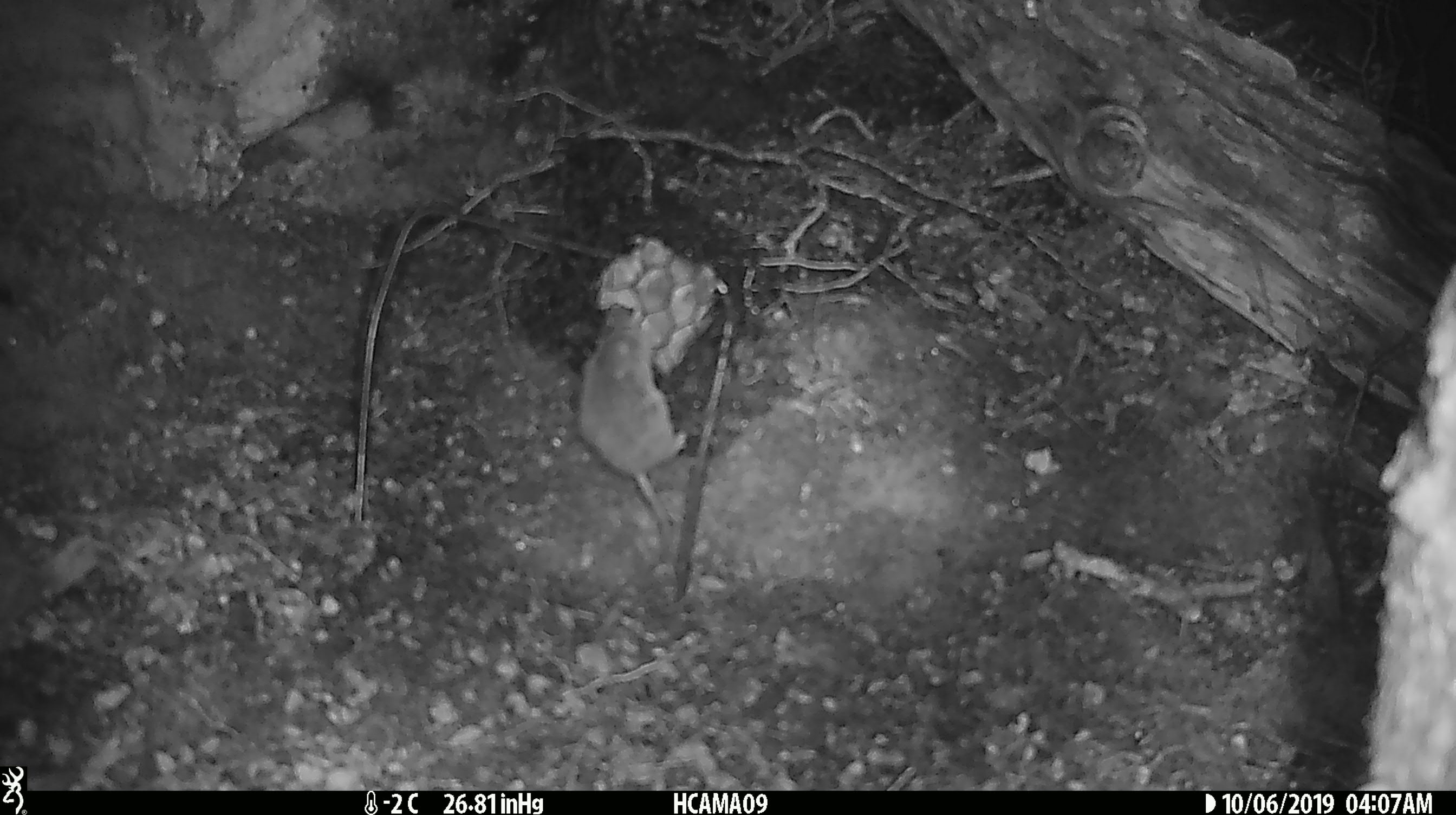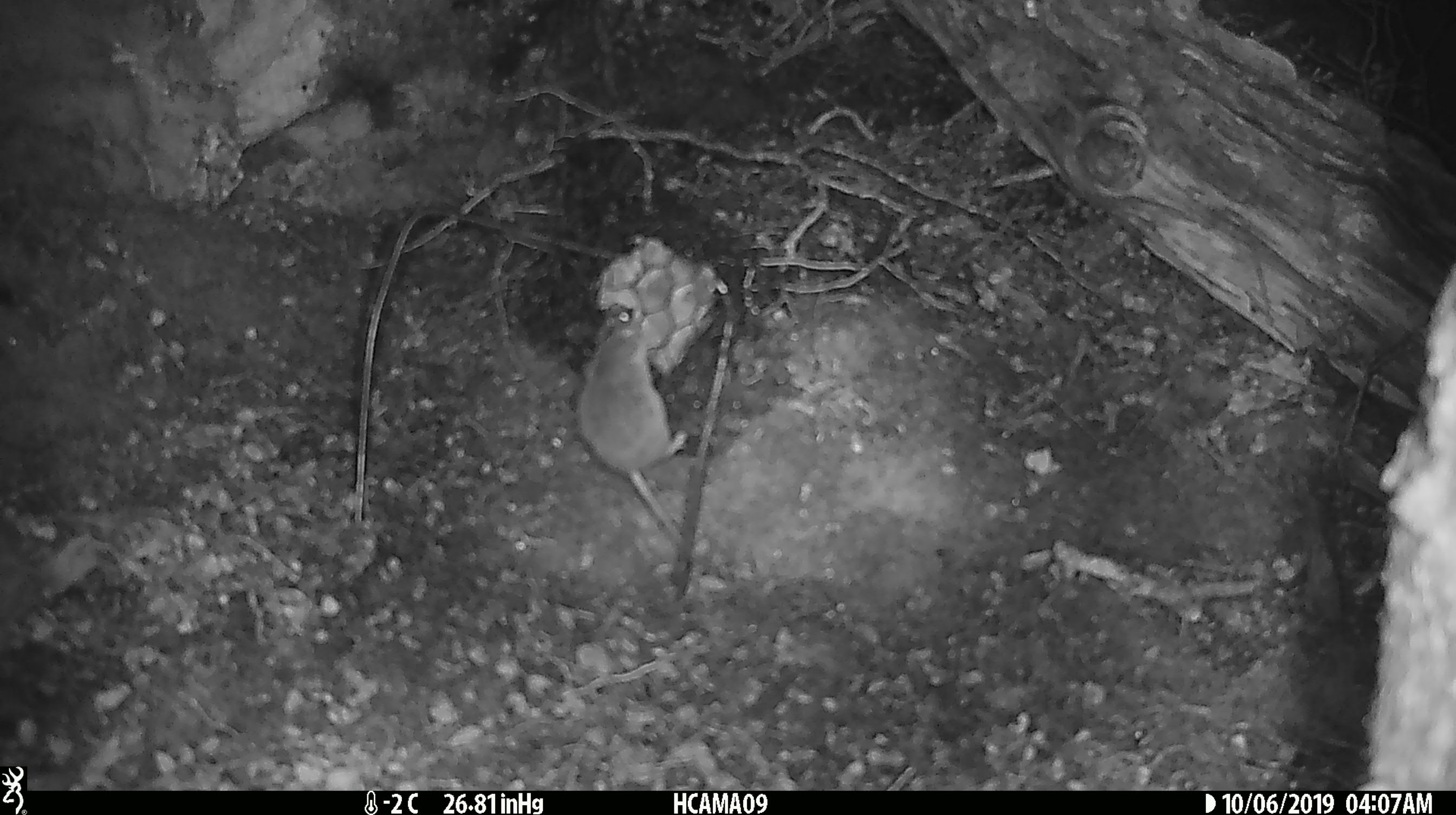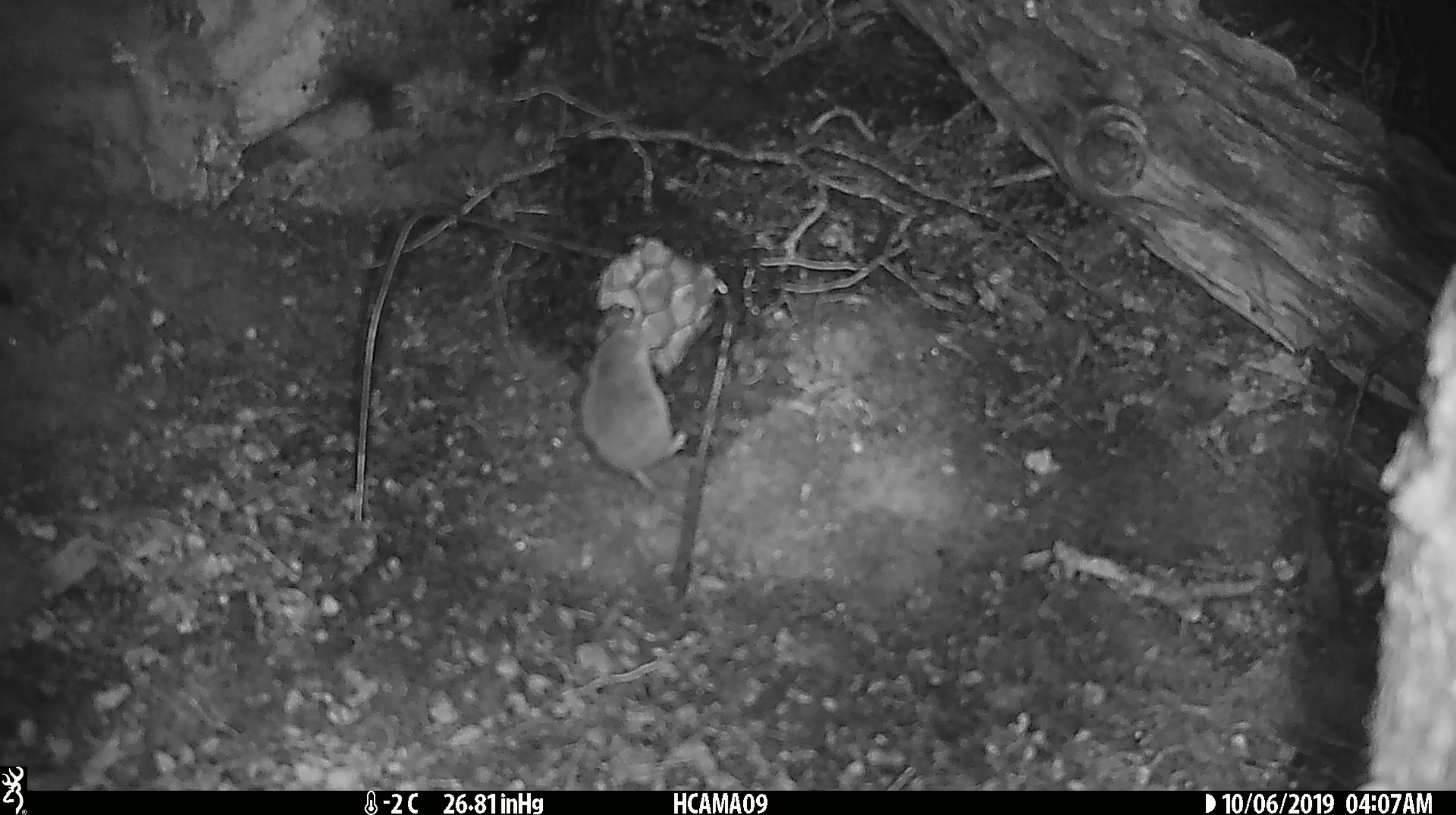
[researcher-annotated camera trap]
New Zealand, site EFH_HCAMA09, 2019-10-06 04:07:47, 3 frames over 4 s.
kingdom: Animalia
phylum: Chordata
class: Mammalia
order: Rodentia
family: Muridae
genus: Mus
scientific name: Mus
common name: mouse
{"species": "mouse (Mus)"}